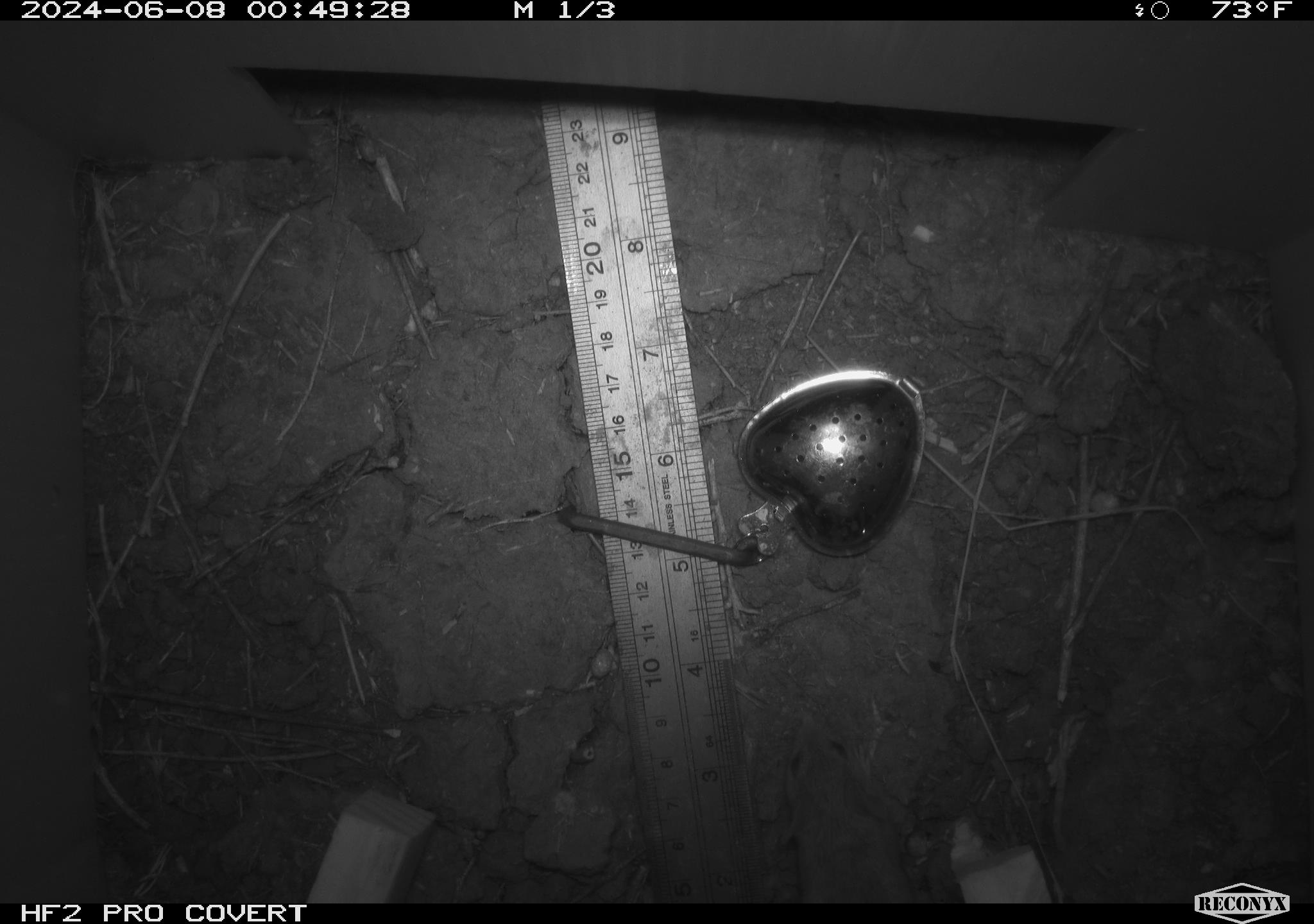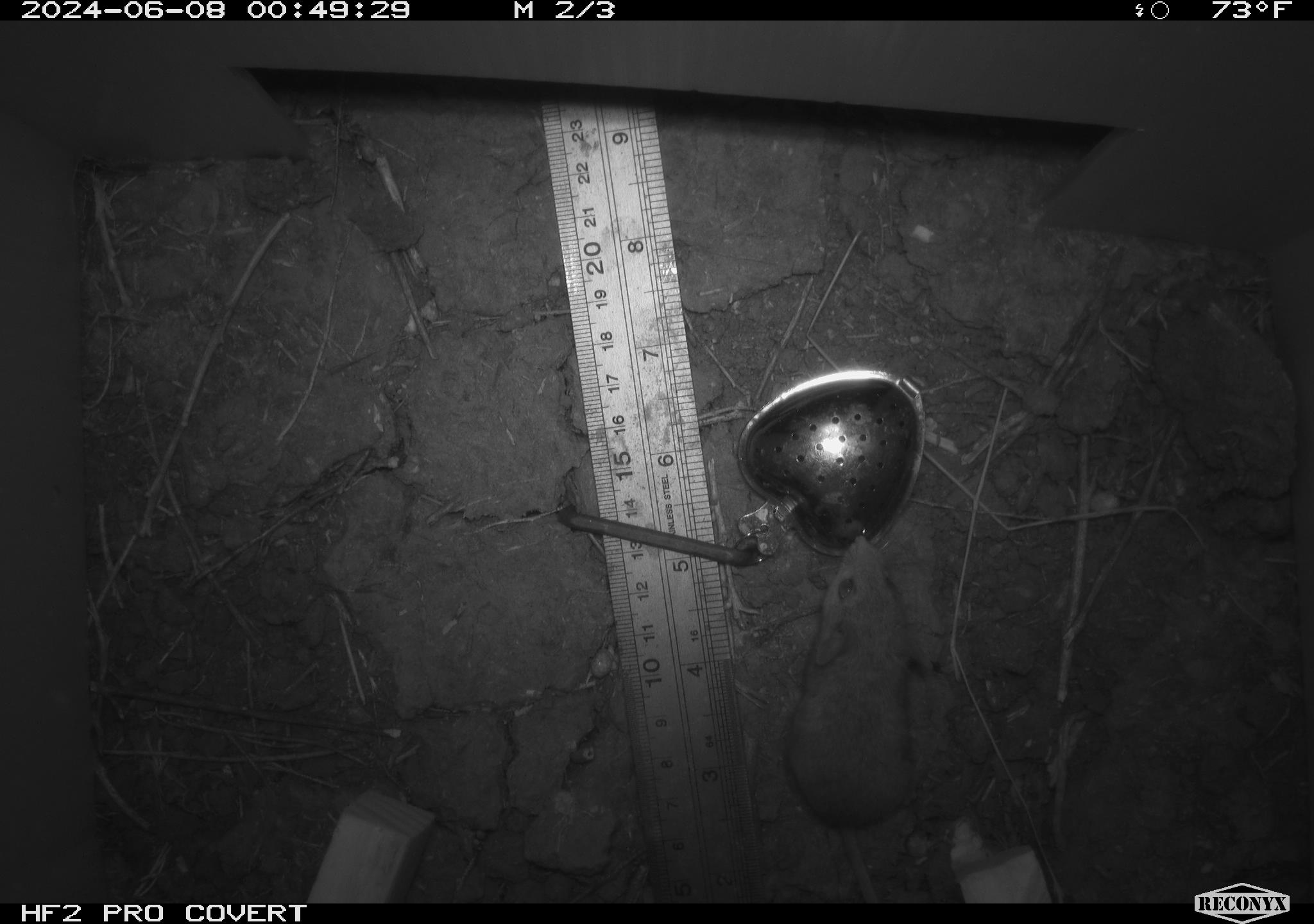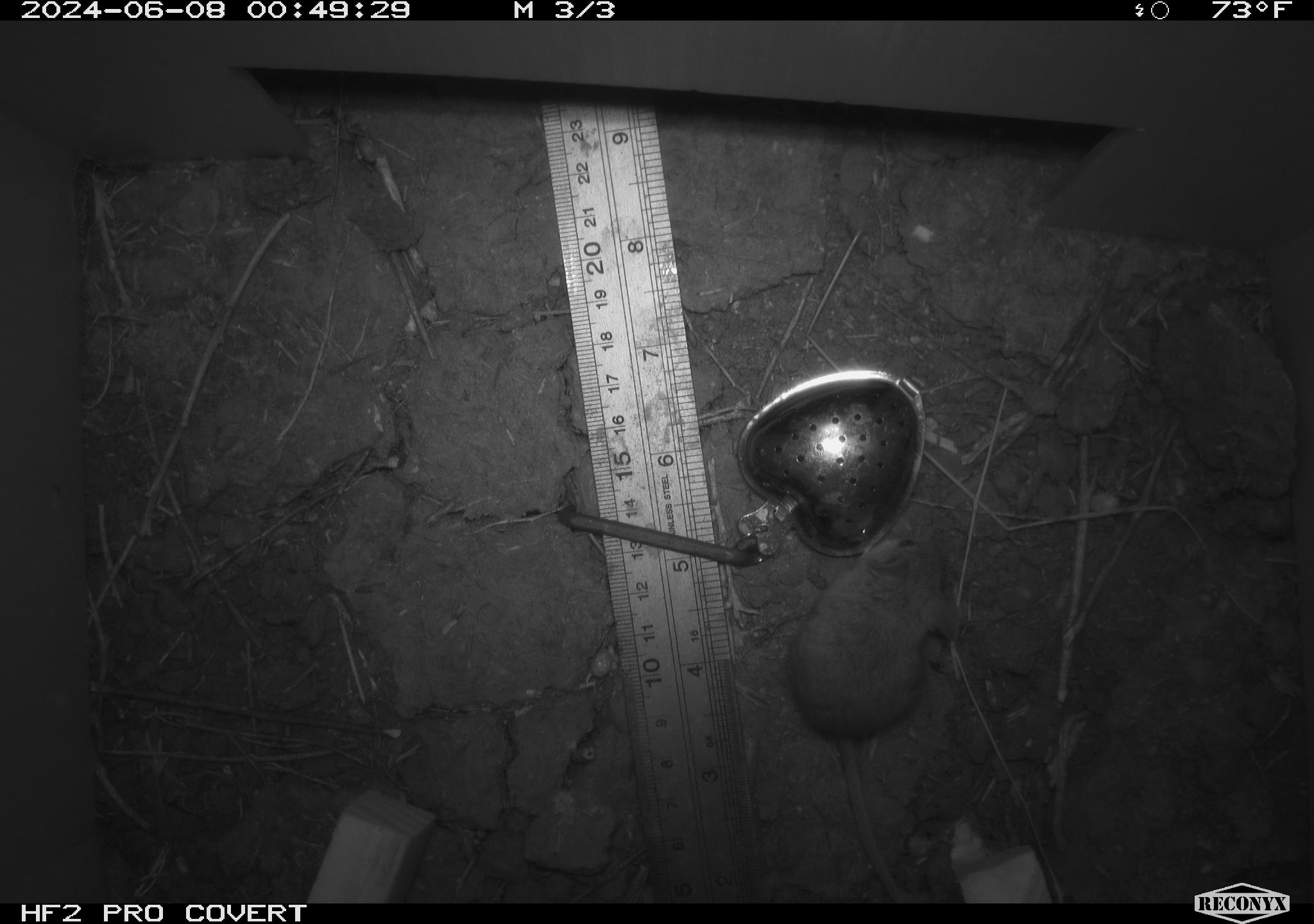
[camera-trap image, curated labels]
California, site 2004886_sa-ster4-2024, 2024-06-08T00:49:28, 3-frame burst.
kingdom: Animalia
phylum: Chordata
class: Mammalia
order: Rodentia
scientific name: Rodentia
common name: mouse species